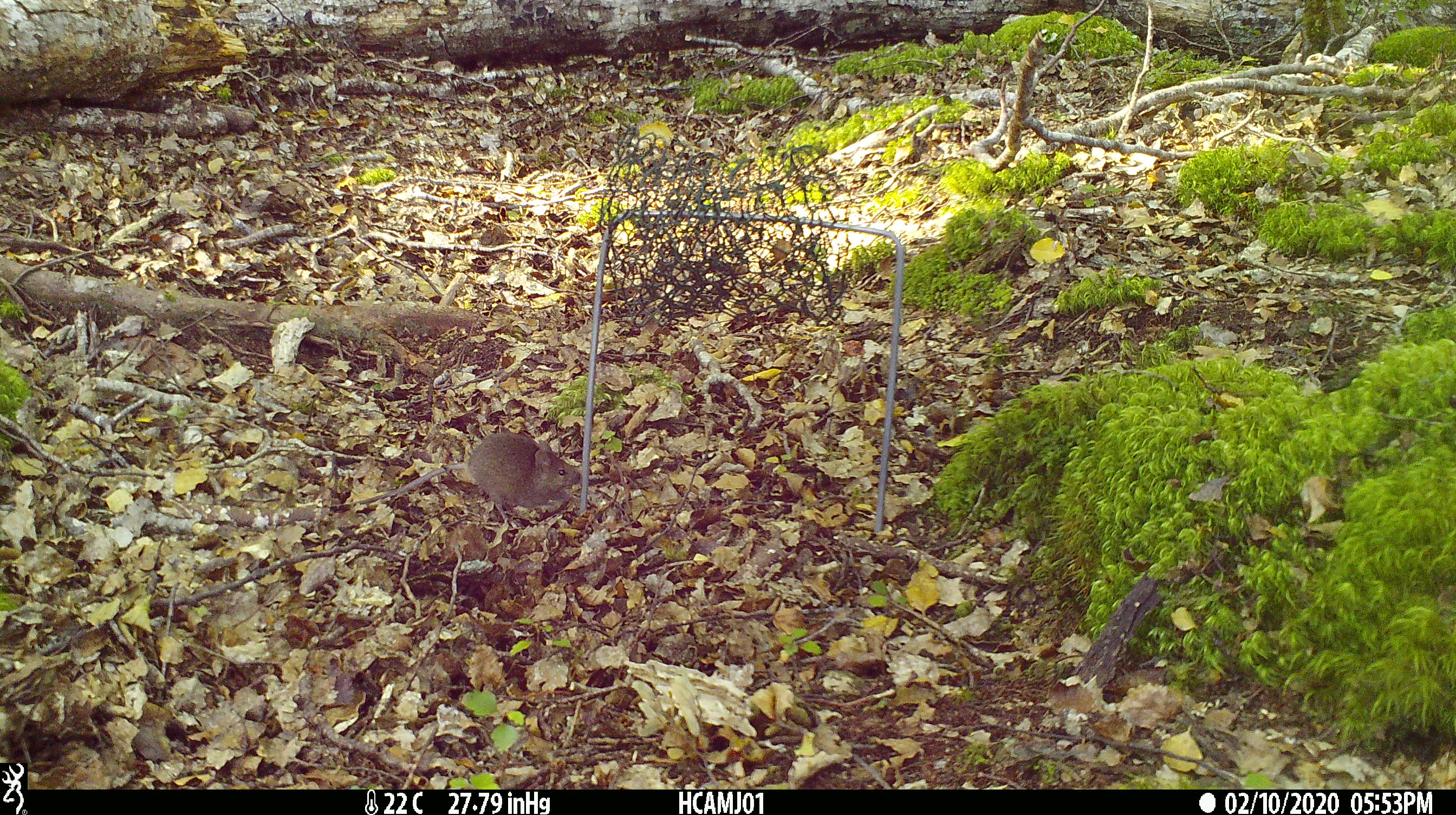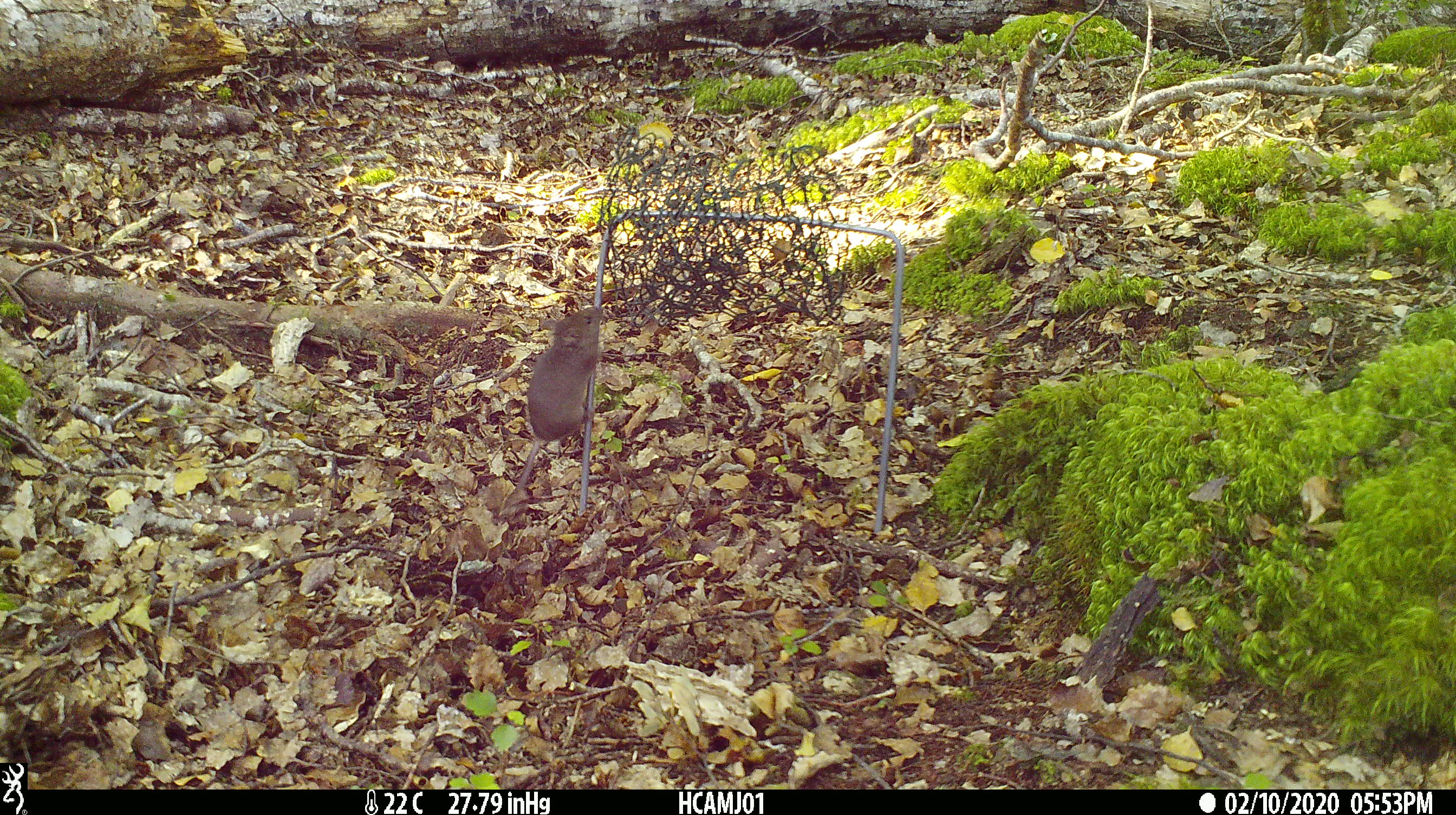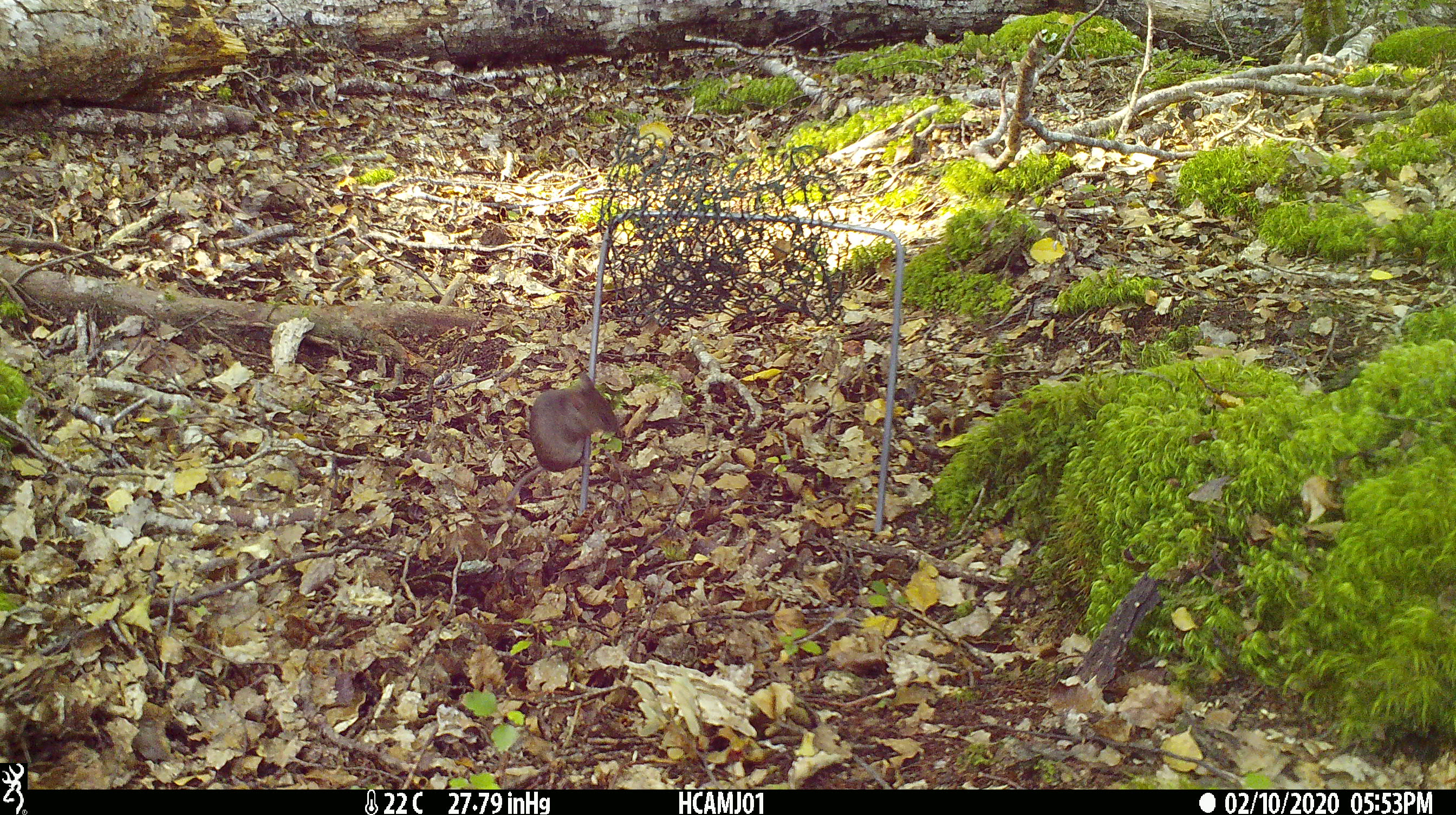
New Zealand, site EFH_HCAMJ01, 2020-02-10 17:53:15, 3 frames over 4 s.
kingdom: Animalia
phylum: Chordata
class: Mammalia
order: Rodentia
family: Muridae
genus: Mus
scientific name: Mus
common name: mouse